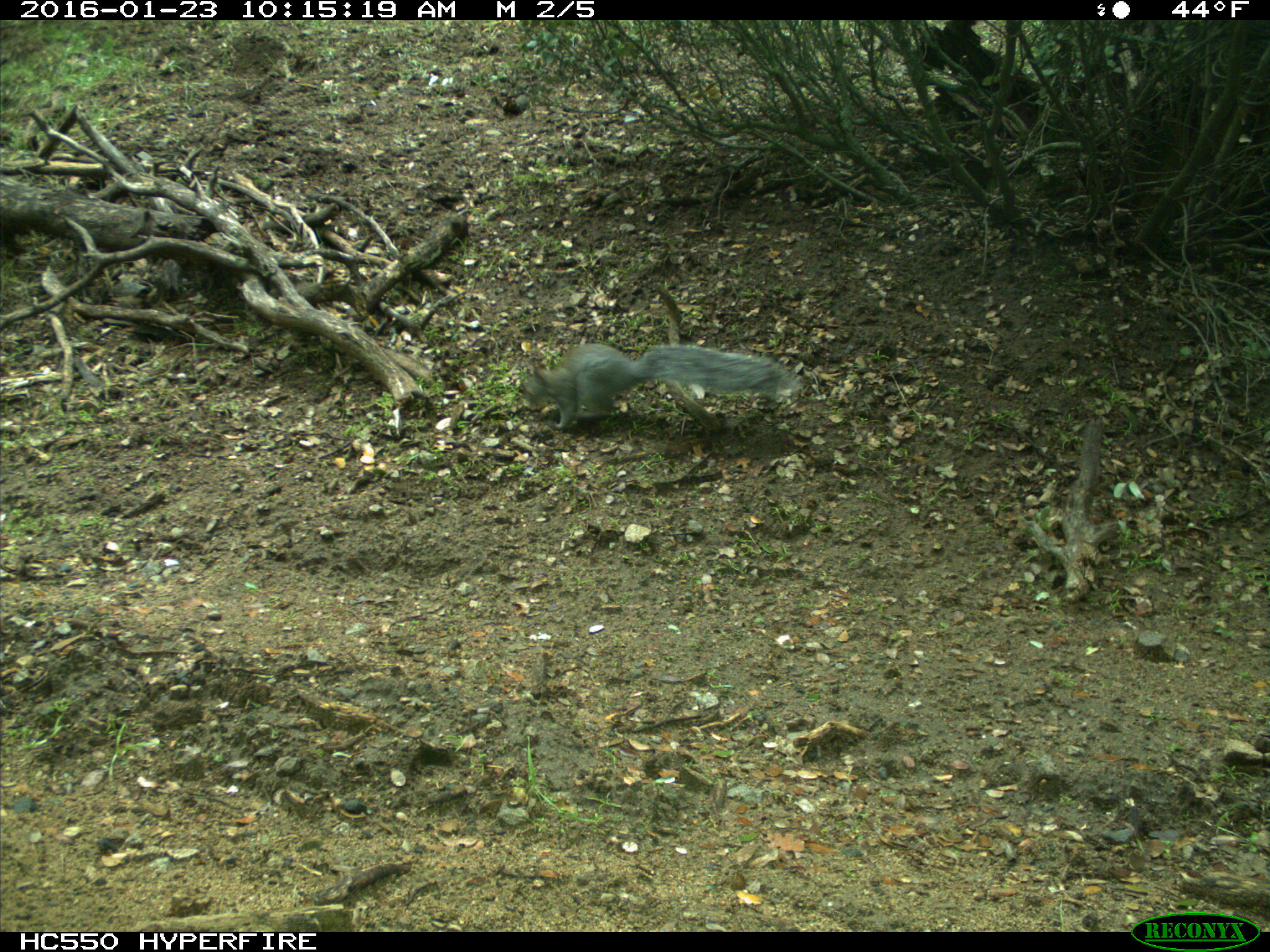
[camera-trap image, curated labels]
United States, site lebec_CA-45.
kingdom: Animalia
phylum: Chordata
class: Mammalia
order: Rodentia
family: Sciuridae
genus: Sciurus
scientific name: Sciurus carolinensis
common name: eastern gray squirrel